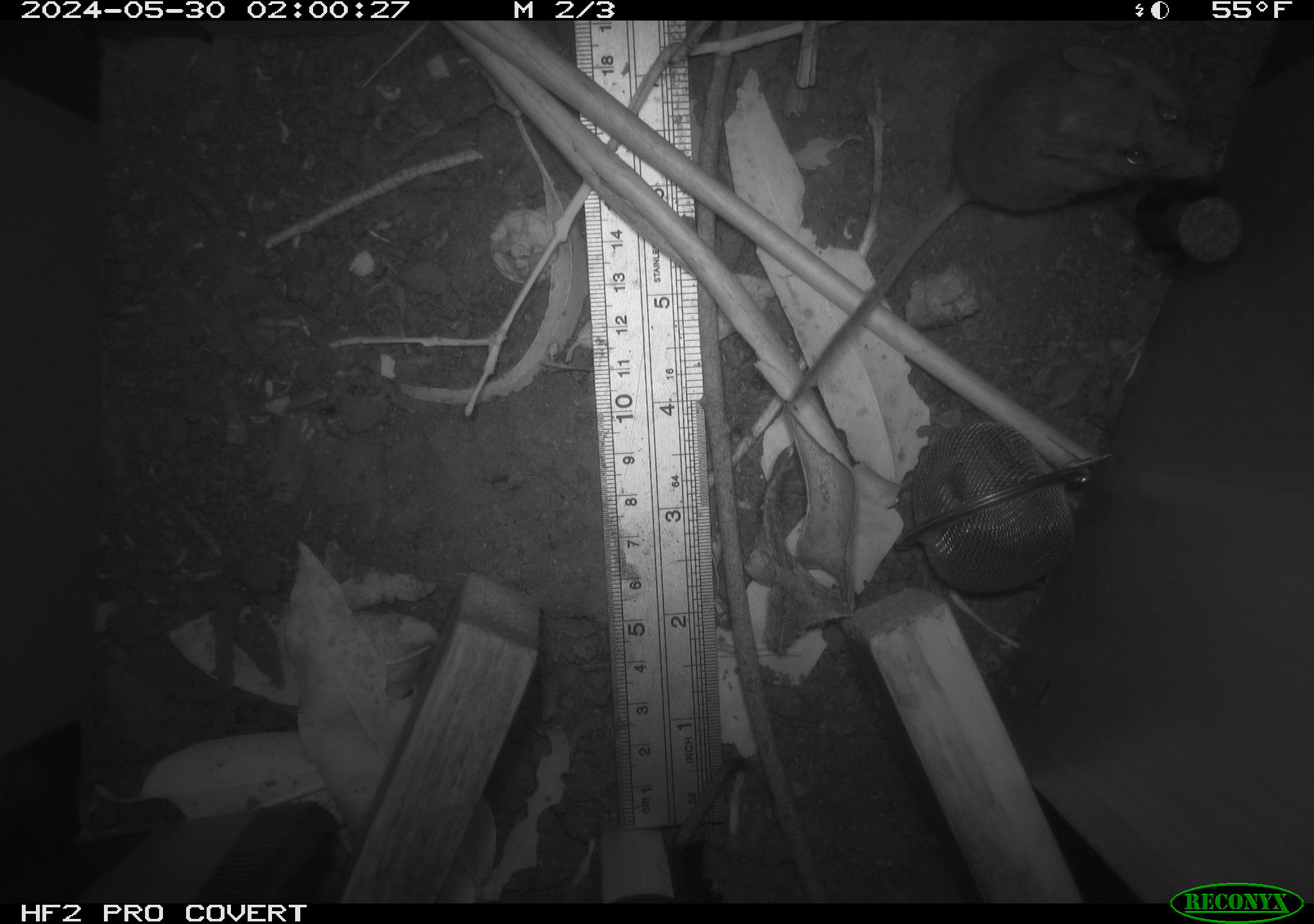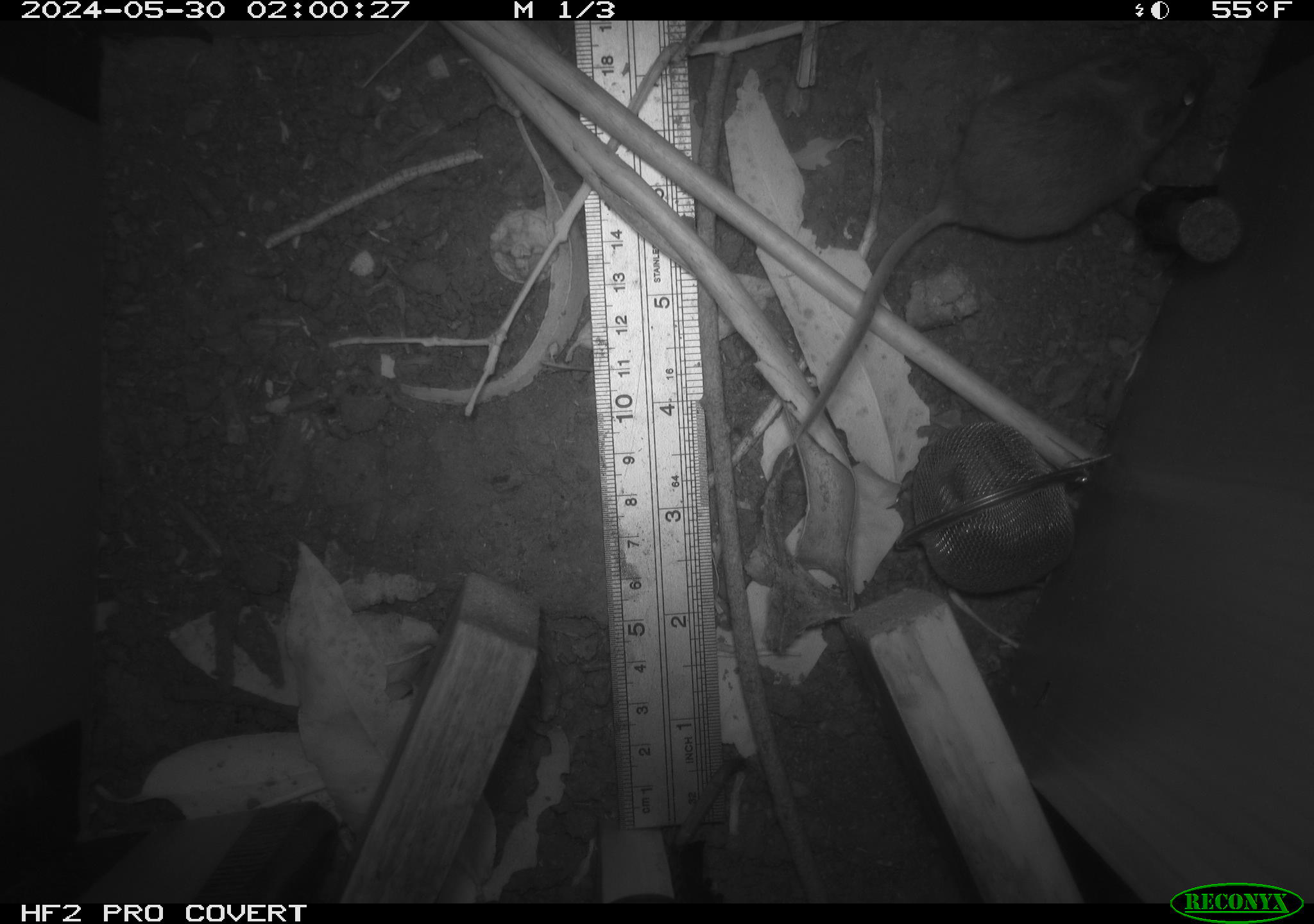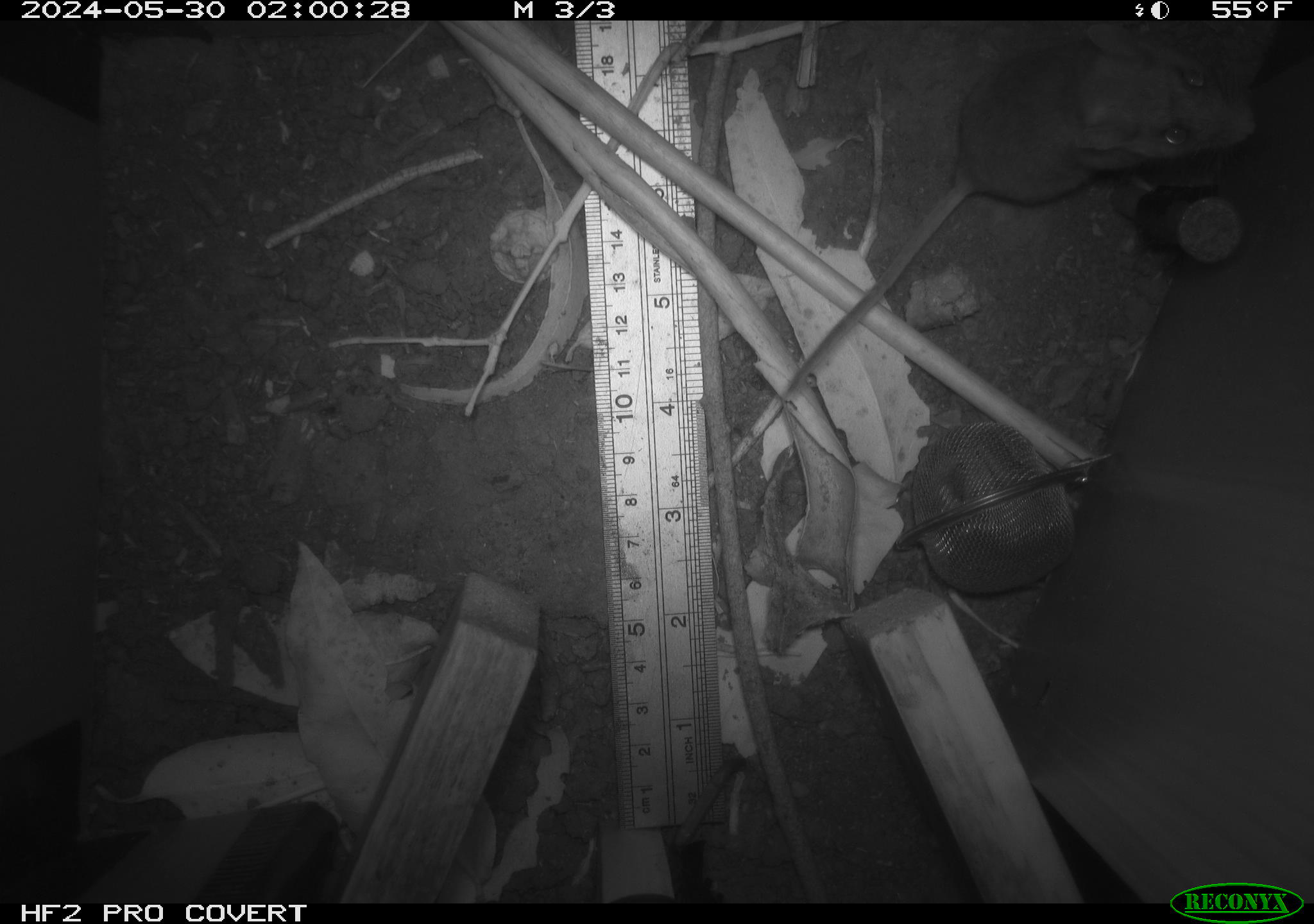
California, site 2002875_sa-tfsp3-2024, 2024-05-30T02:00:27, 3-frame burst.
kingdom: Animalia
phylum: Chordata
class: Mammalia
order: Rodentia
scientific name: Rodentia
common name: mouse species